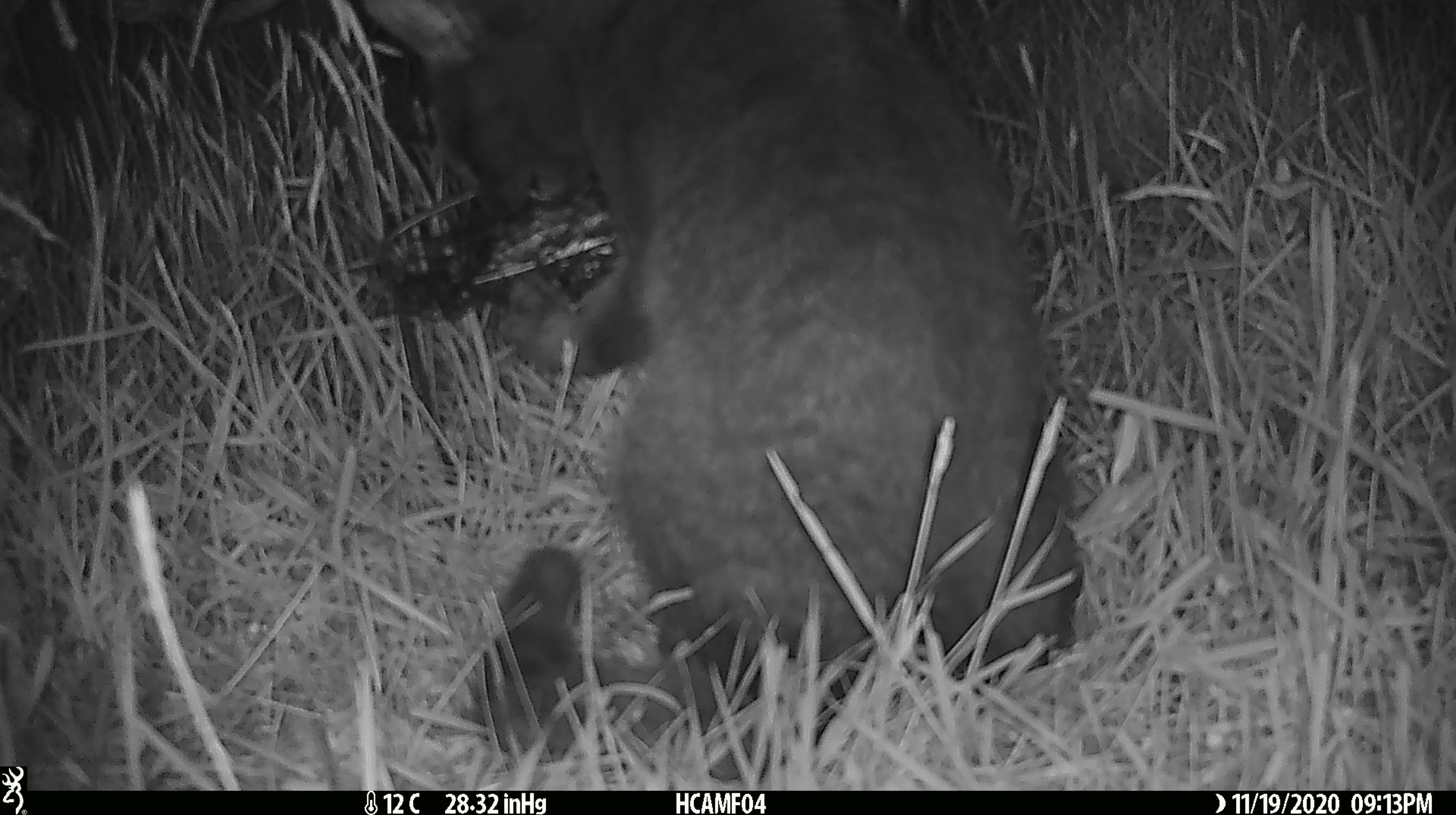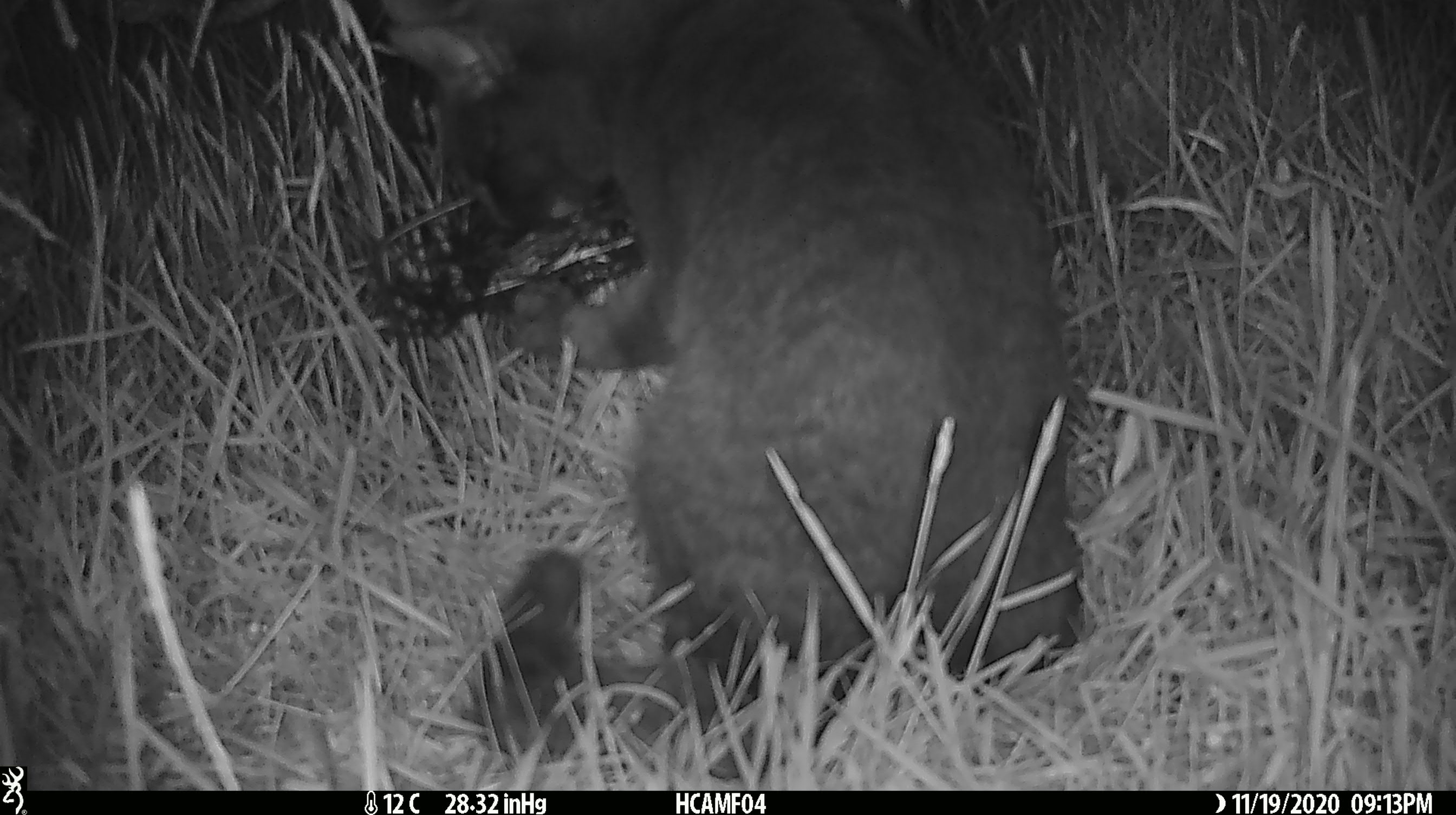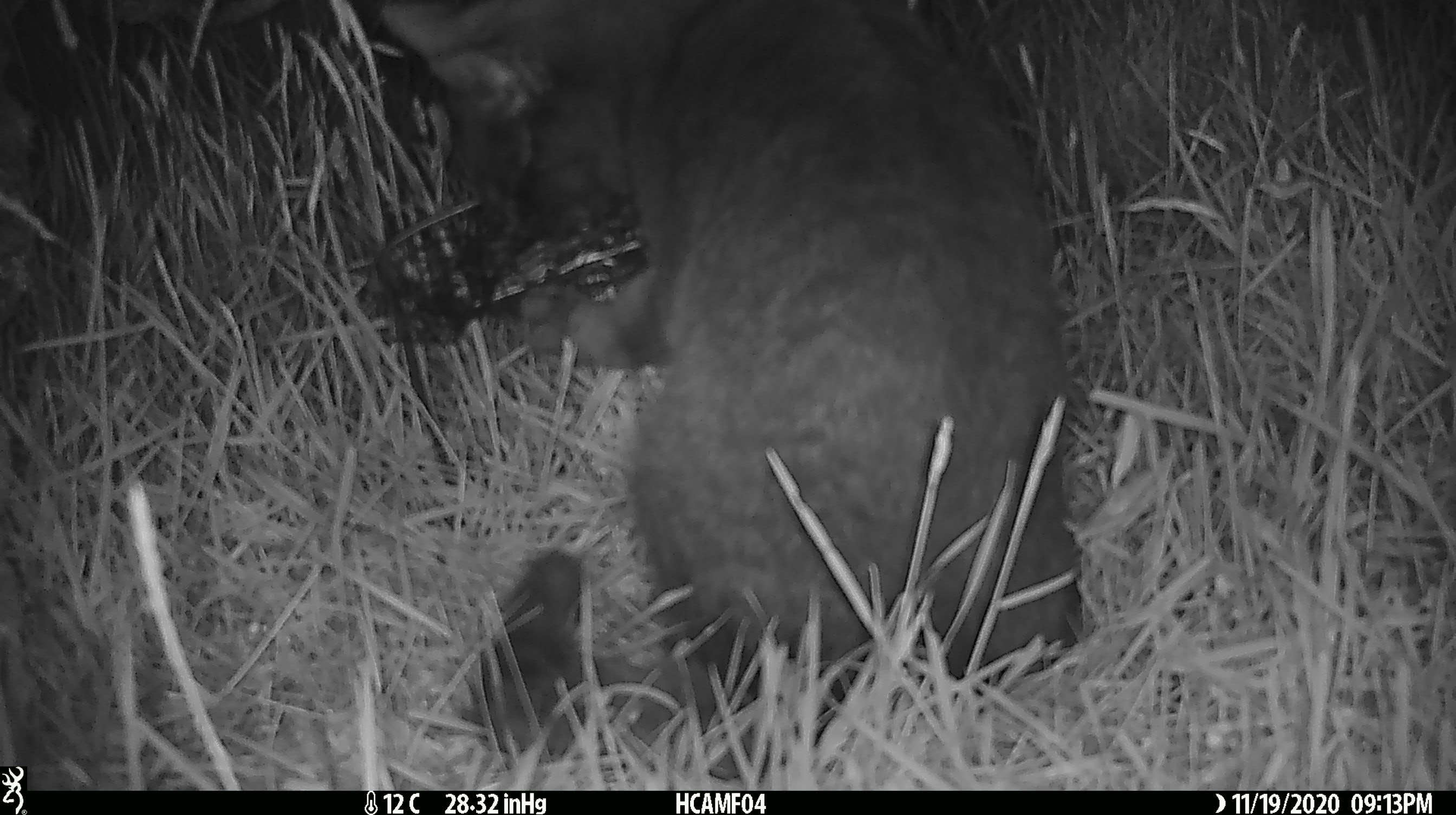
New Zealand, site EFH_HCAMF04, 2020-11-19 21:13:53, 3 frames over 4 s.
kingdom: Animalia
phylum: Chordata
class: Mammalia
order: Carnivora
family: Felidae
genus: Felis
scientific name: Felis catus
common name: domestic cat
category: cat